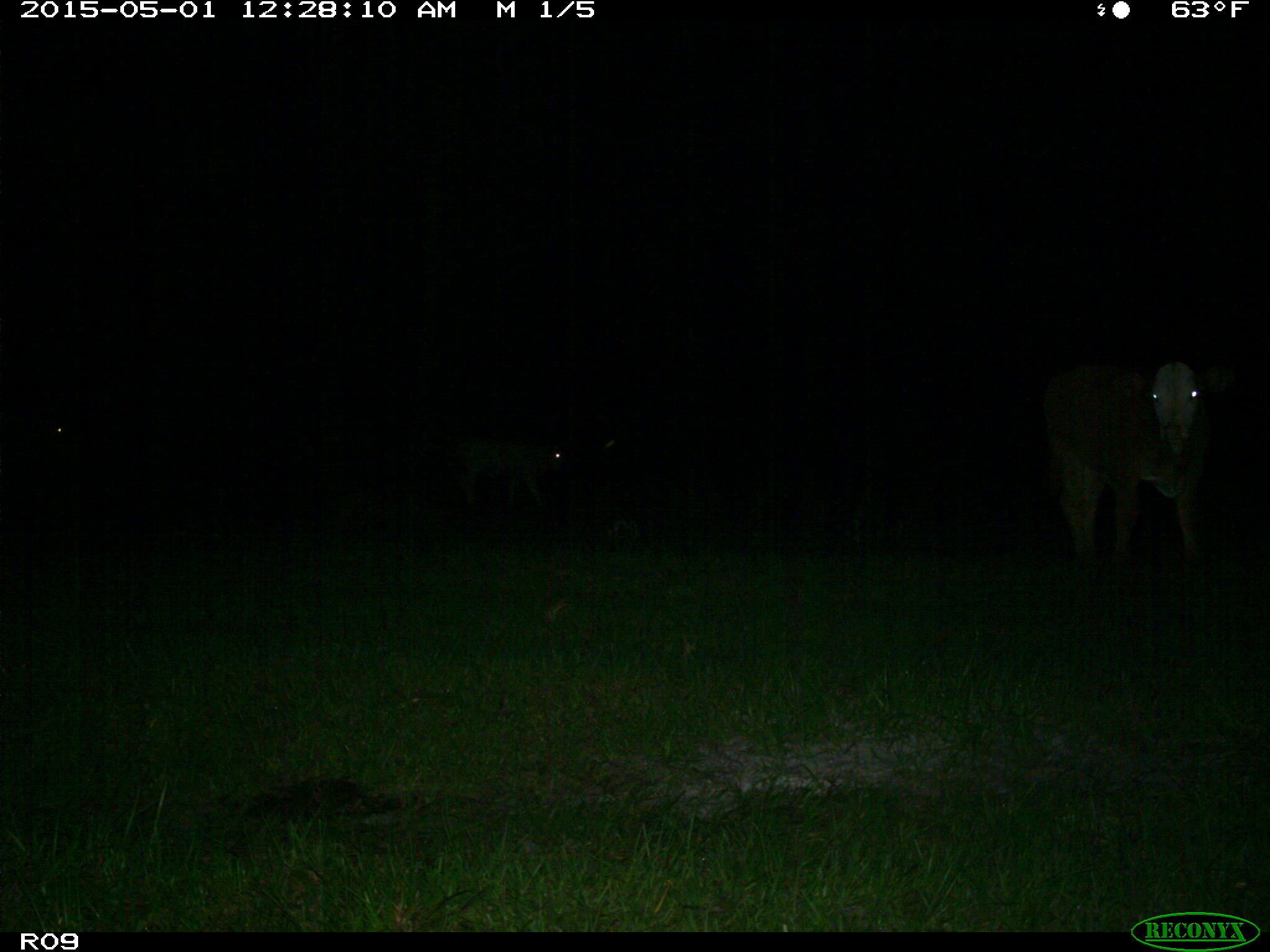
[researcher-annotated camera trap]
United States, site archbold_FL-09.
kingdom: Animalia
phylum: Chordata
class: Mammalia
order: Artiodactyla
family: Bovidae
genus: Bos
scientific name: Bos taurus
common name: domestic cow